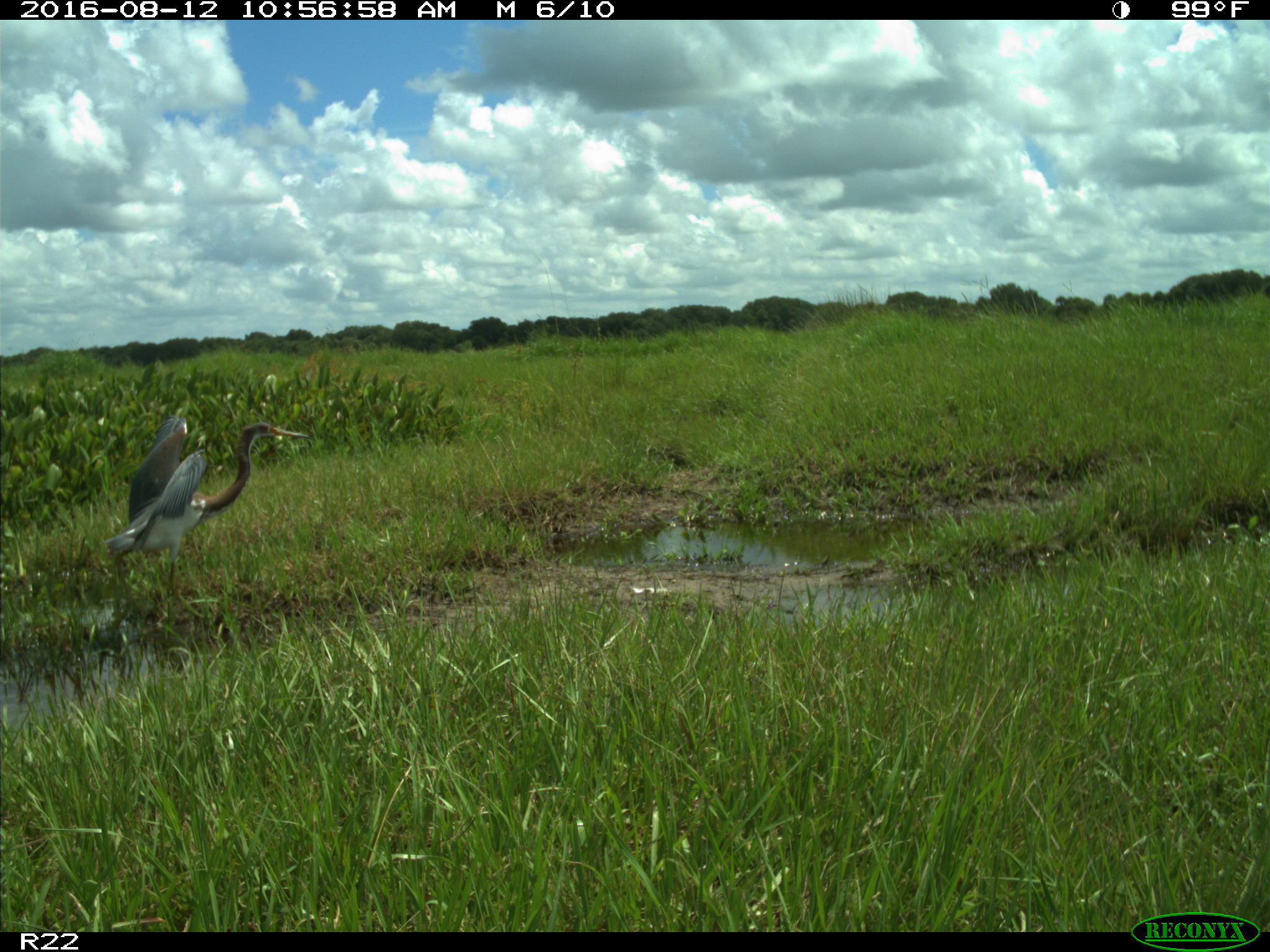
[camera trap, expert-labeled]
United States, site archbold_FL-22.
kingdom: Animalia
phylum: Chordata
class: Aves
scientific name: Aves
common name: birds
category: unidentified bird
Unidentified bird (birds) (Aves).